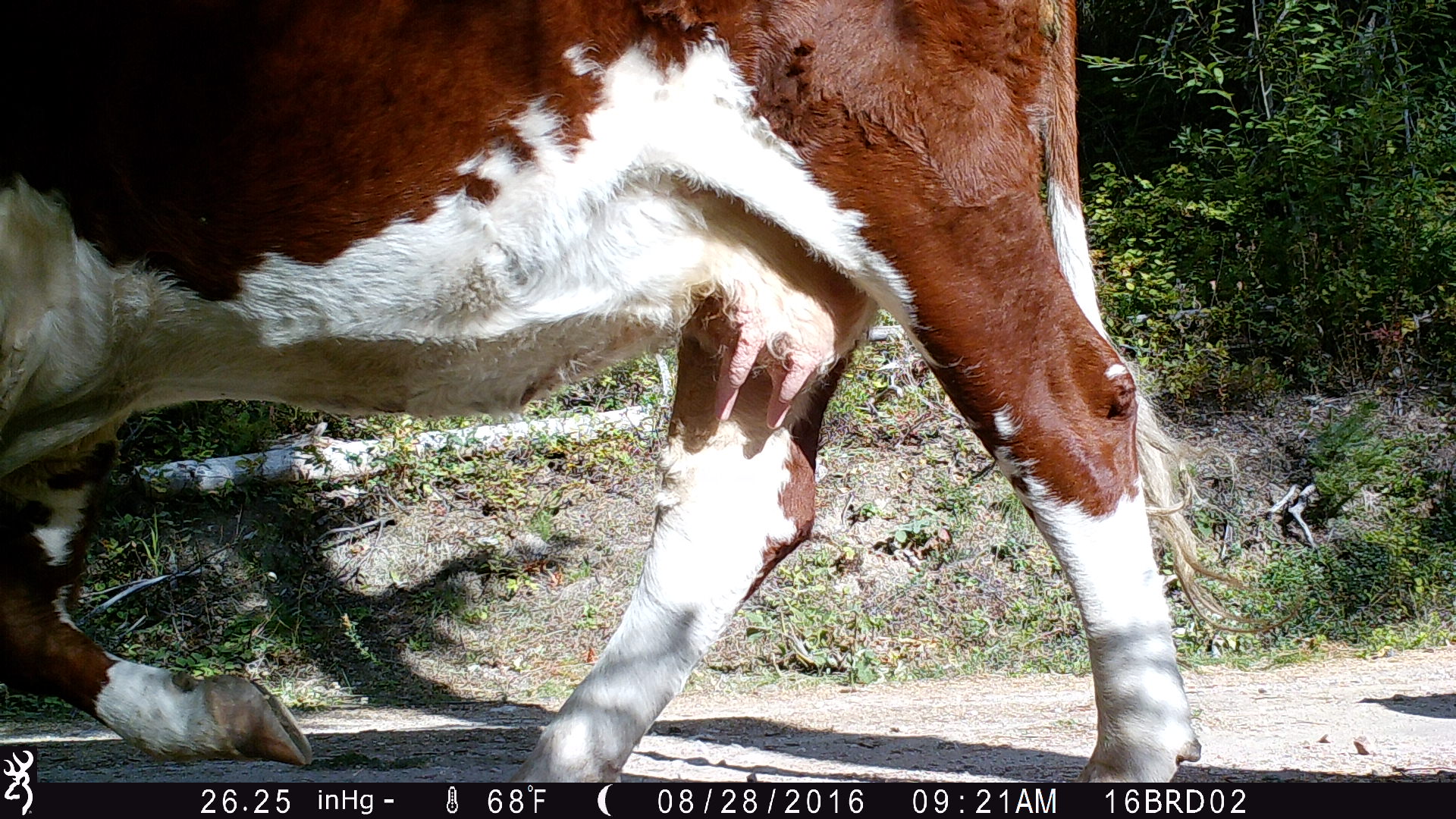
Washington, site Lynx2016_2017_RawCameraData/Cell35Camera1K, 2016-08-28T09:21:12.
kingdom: Animalia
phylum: Chordata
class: Mammalia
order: Artiodactyla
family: Bovidae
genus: Bos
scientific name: Bos taurus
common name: domestic cattle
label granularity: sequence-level